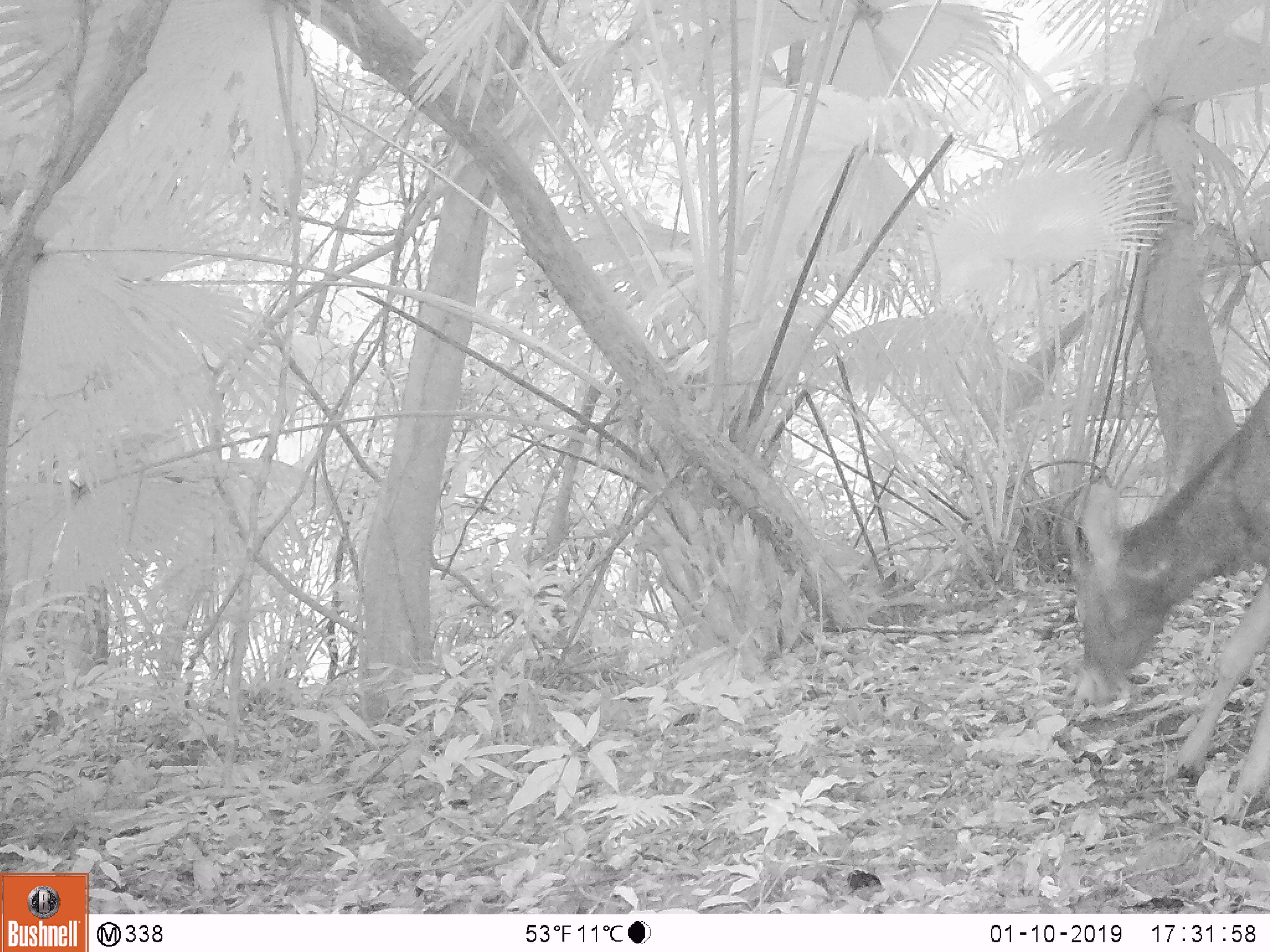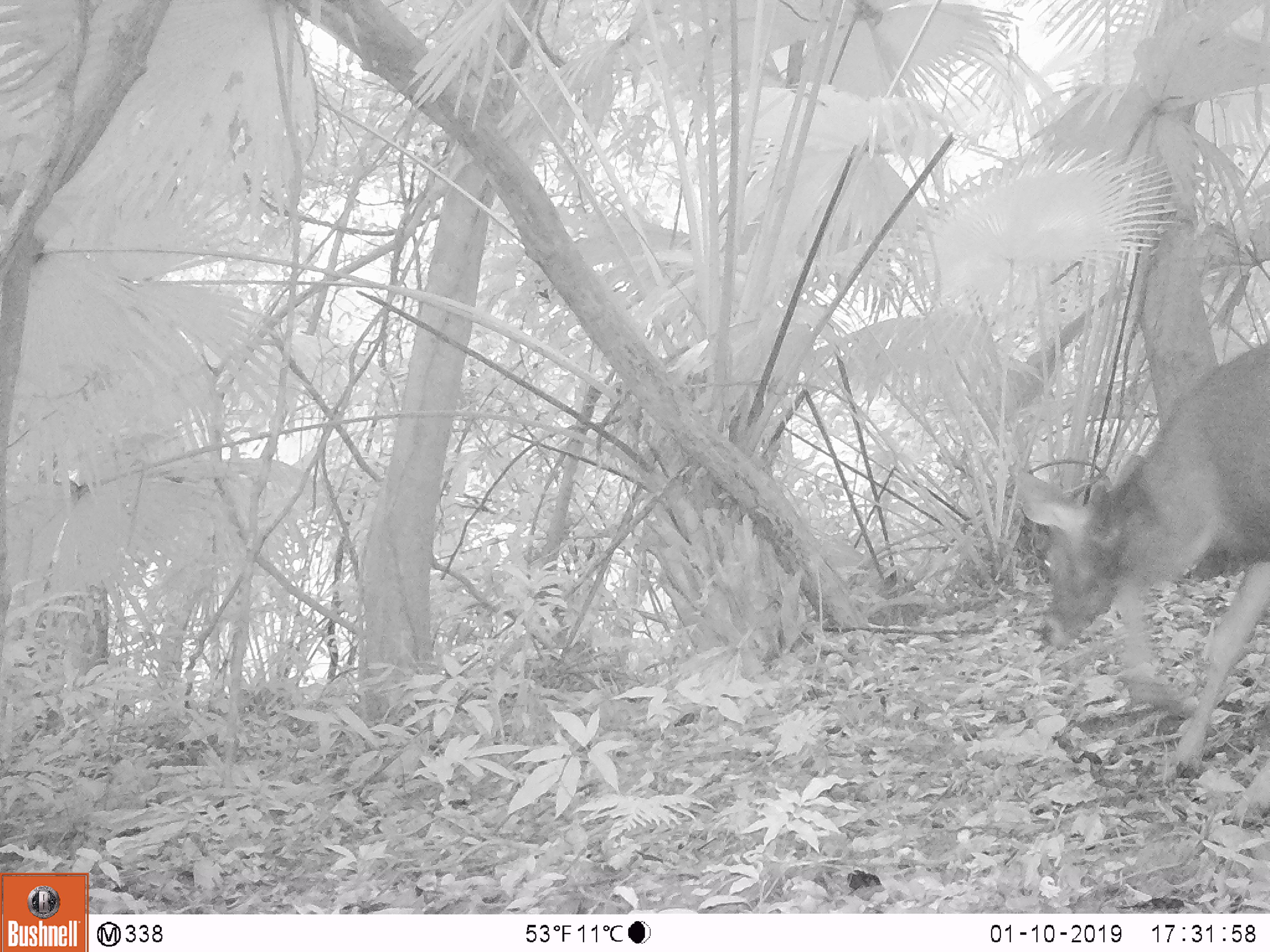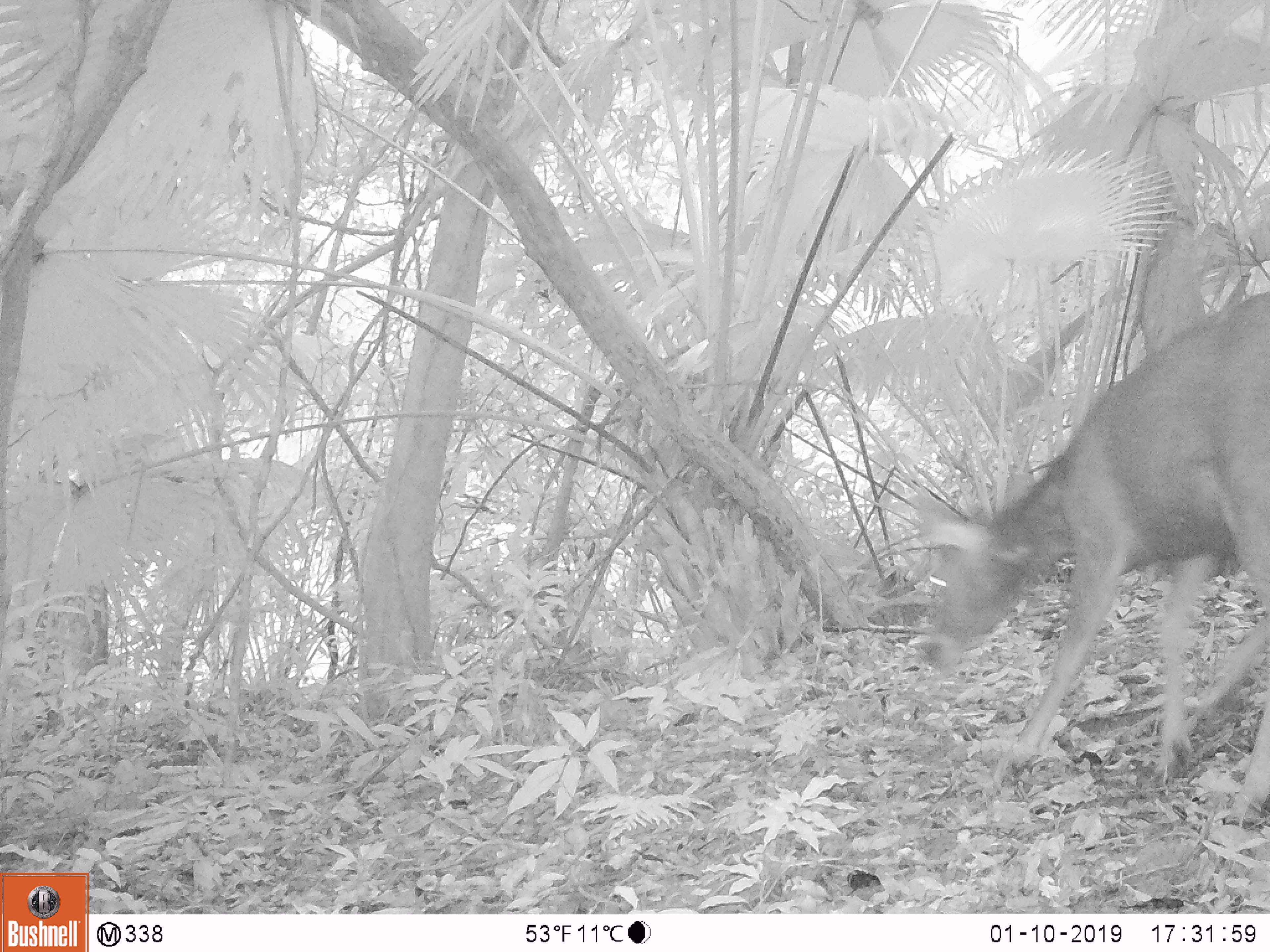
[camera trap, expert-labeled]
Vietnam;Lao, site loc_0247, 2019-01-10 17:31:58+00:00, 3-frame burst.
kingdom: Animalia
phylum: Chordata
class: Mammalia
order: Artiodactyla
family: Cervidae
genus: Rusa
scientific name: Rusa unicolor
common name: sambar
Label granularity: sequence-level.